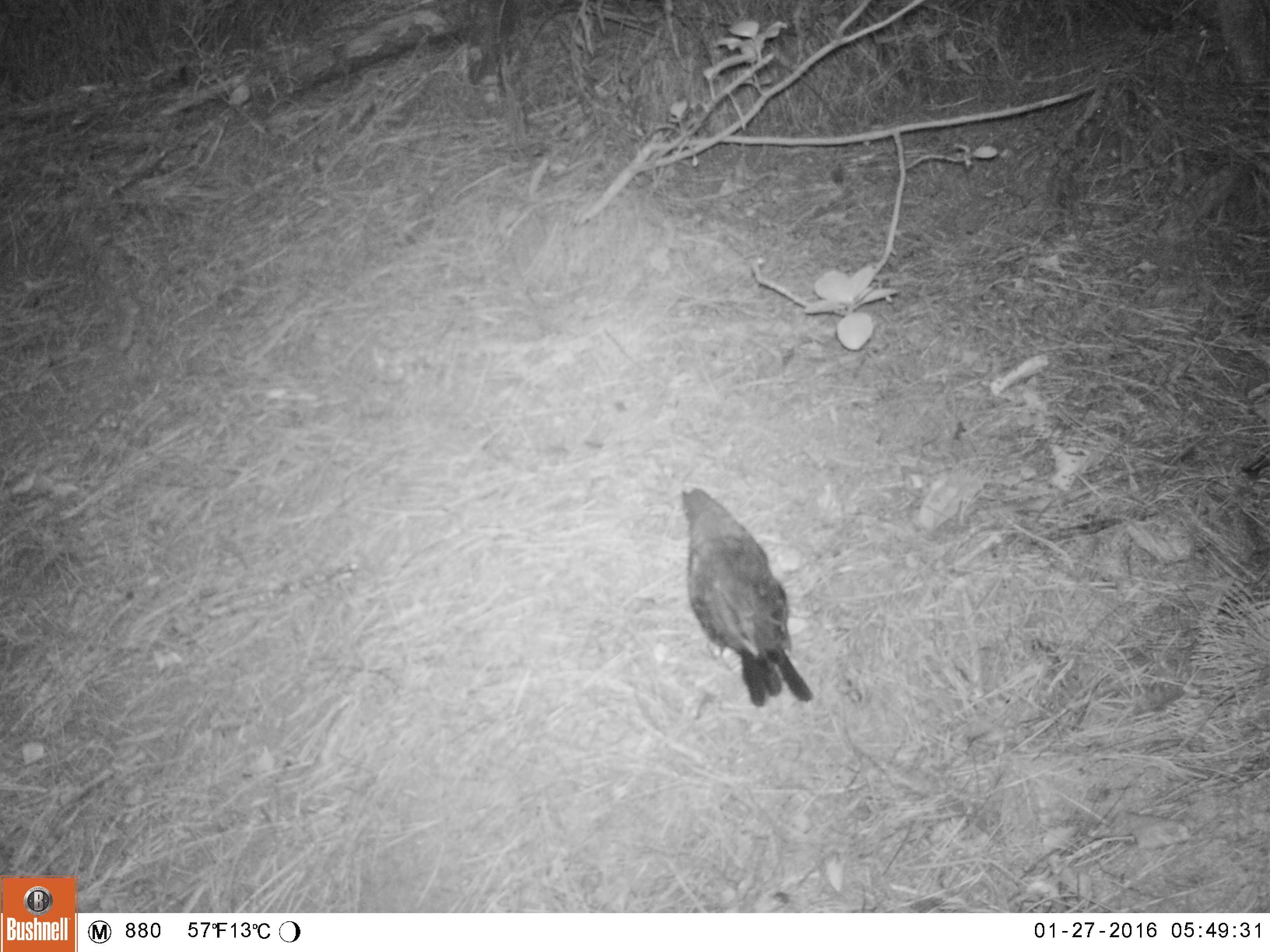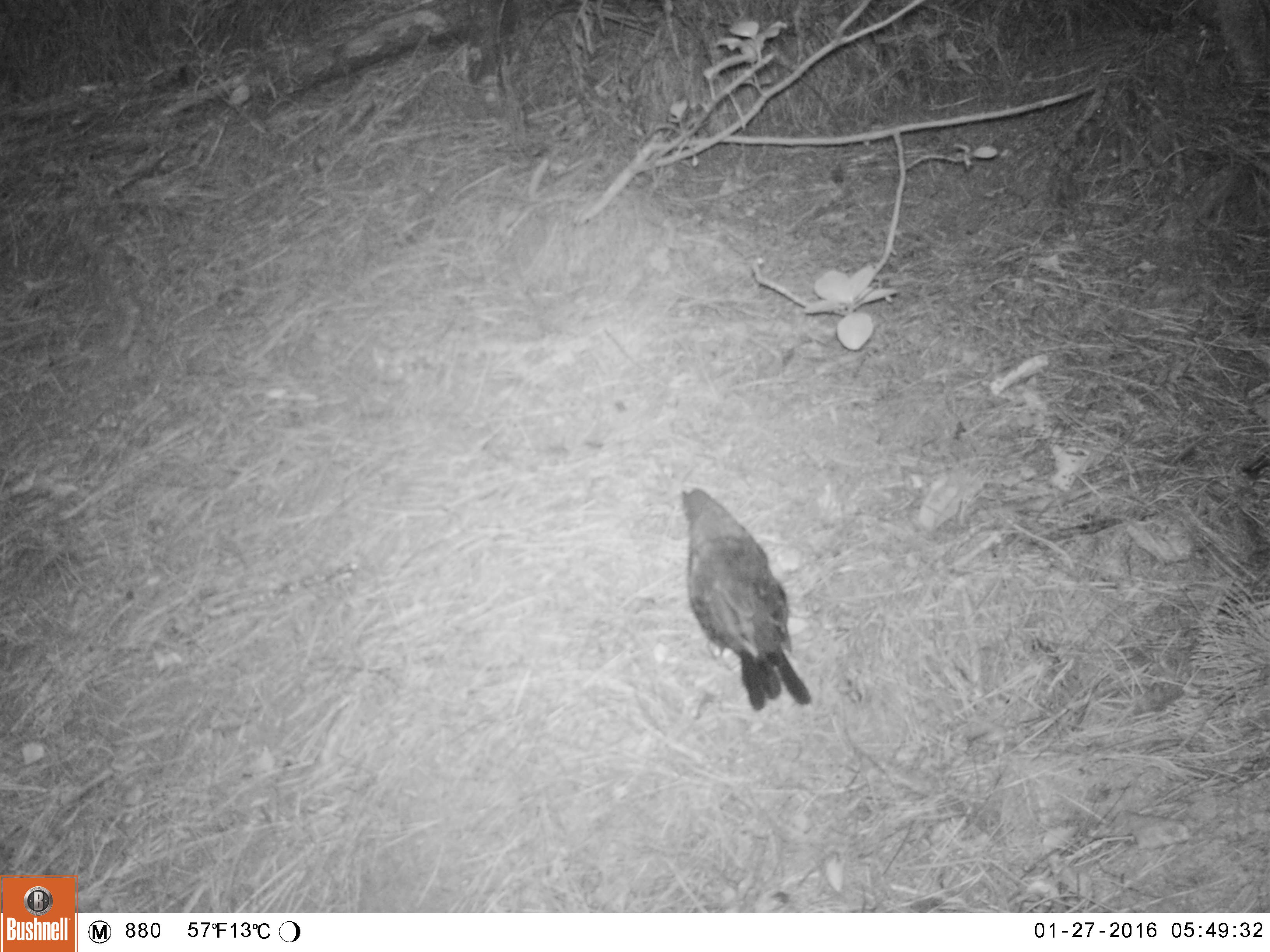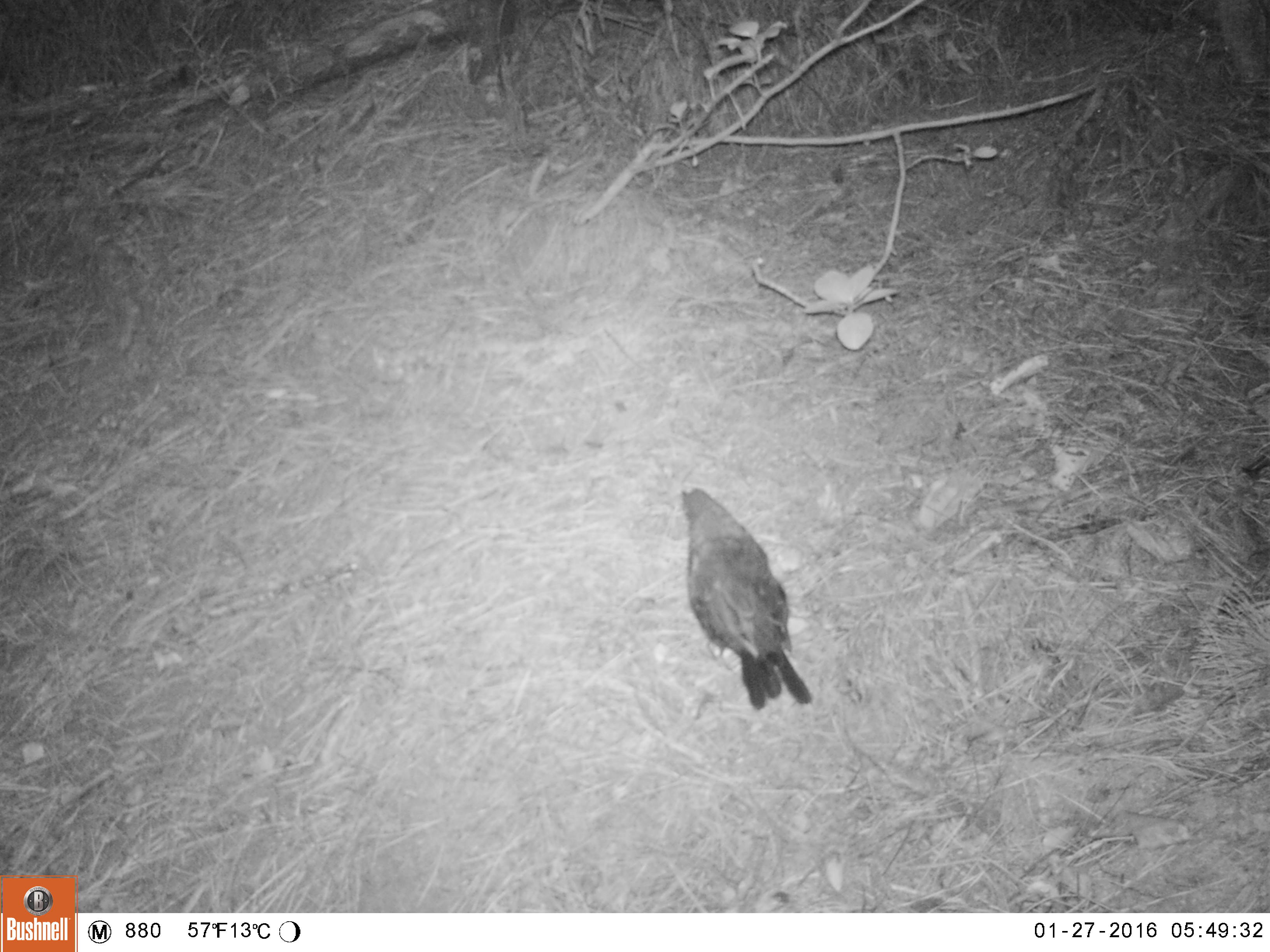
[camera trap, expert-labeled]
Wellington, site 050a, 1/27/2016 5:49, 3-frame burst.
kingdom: Animalia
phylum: Chordata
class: Aves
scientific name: Aves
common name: bird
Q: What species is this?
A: Bird (Aves).